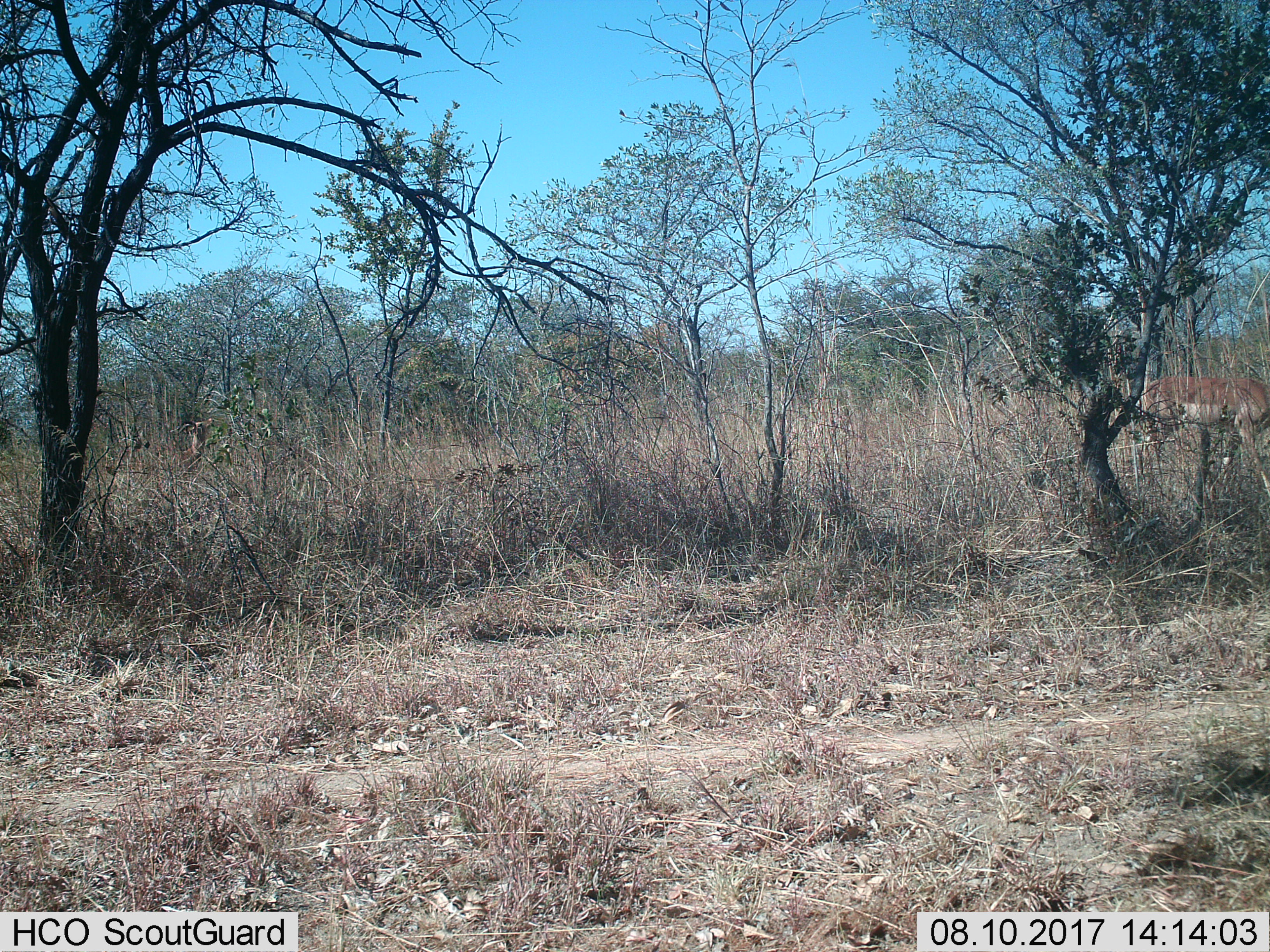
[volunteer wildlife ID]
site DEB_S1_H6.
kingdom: Animalia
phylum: Chordata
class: Mammalia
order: Artiodactyla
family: Bovidae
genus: Aepyceros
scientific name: Aepyceros melampus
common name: impala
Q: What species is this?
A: Impala (Aepyceros melampus).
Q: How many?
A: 1.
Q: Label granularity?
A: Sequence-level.